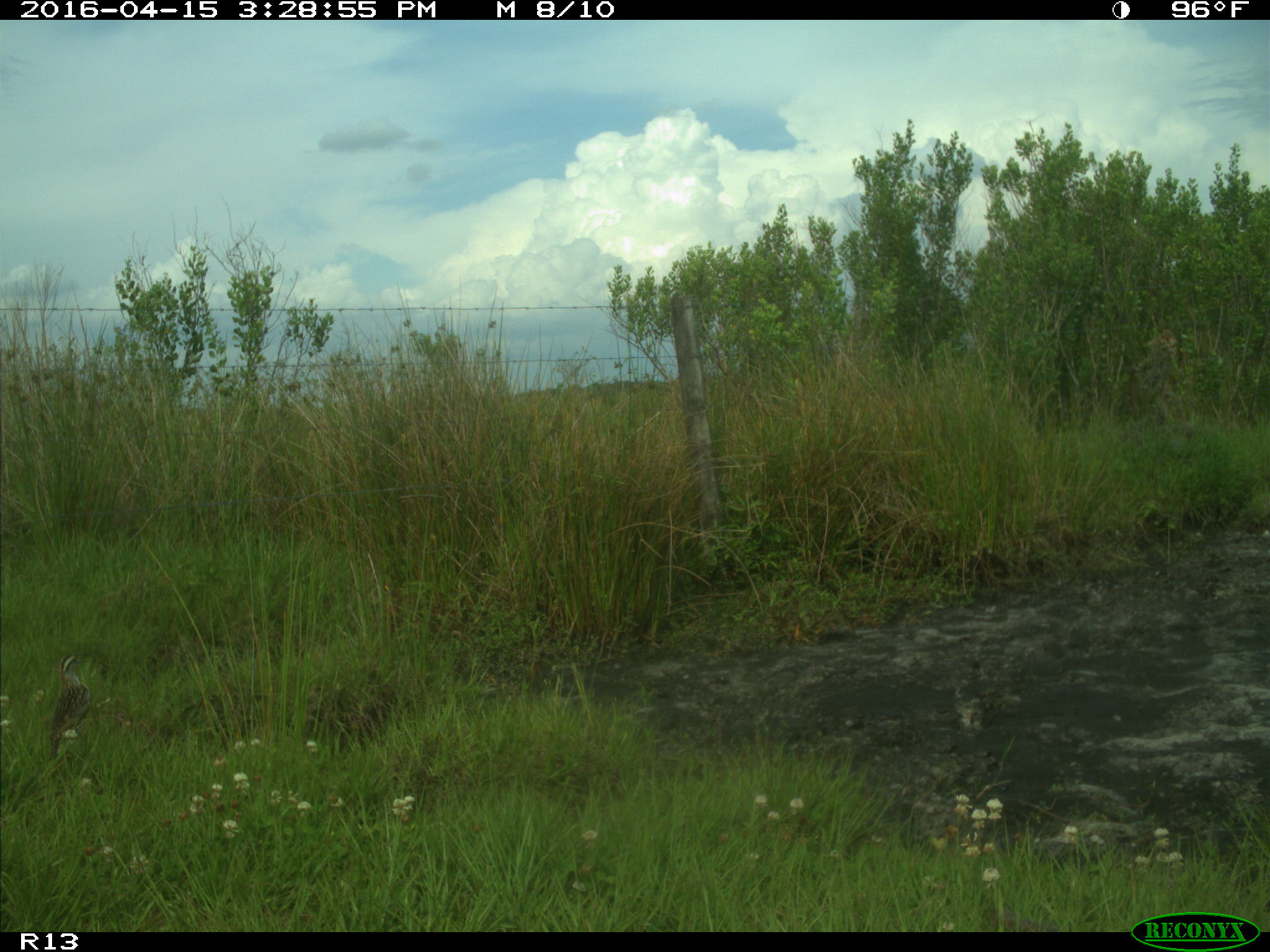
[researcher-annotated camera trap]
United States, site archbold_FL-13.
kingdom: Animalia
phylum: Chordata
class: Aves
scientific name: Aves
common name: birds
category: unidentified bird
Unidentified bird (birds) (Aves).